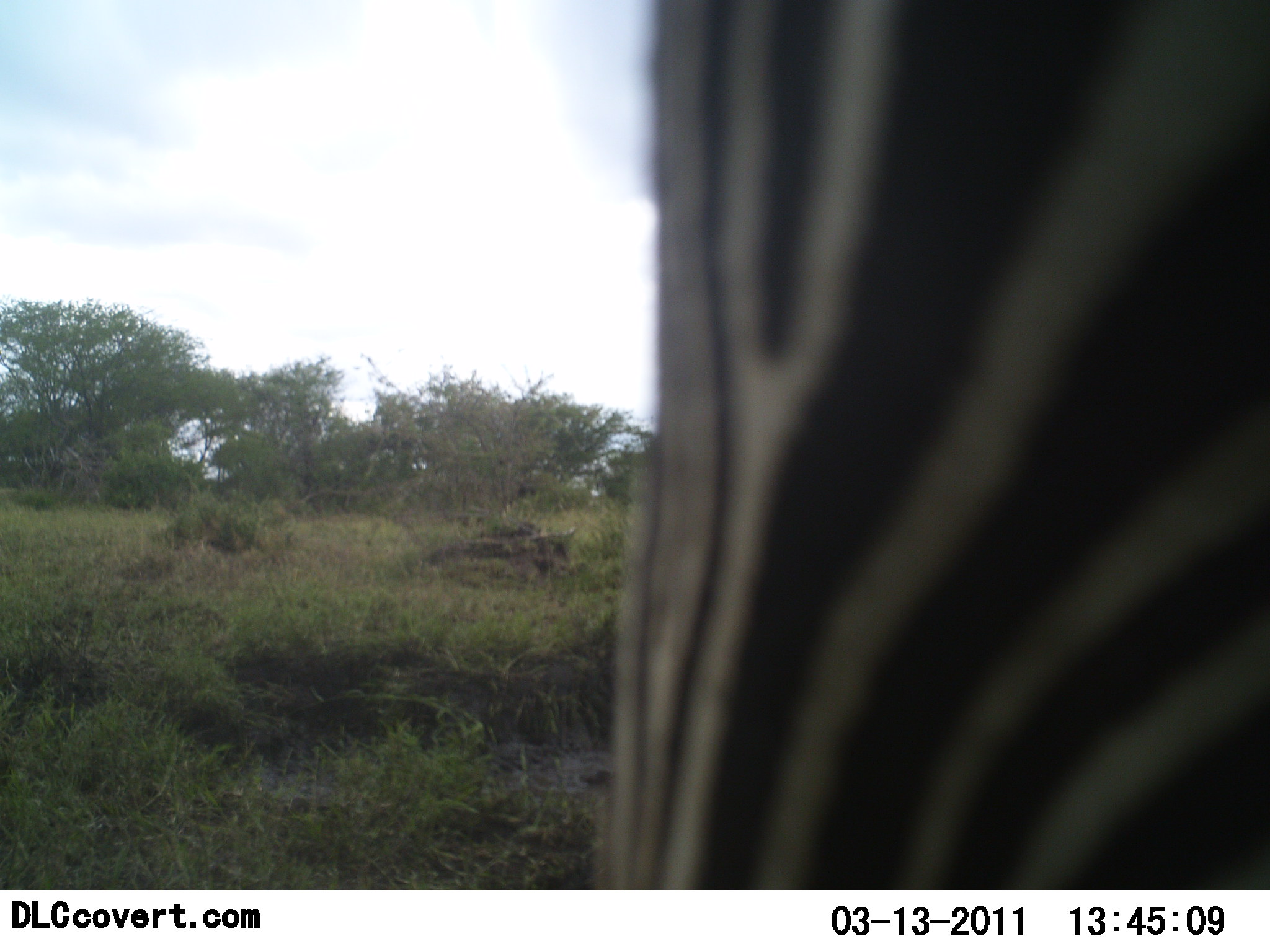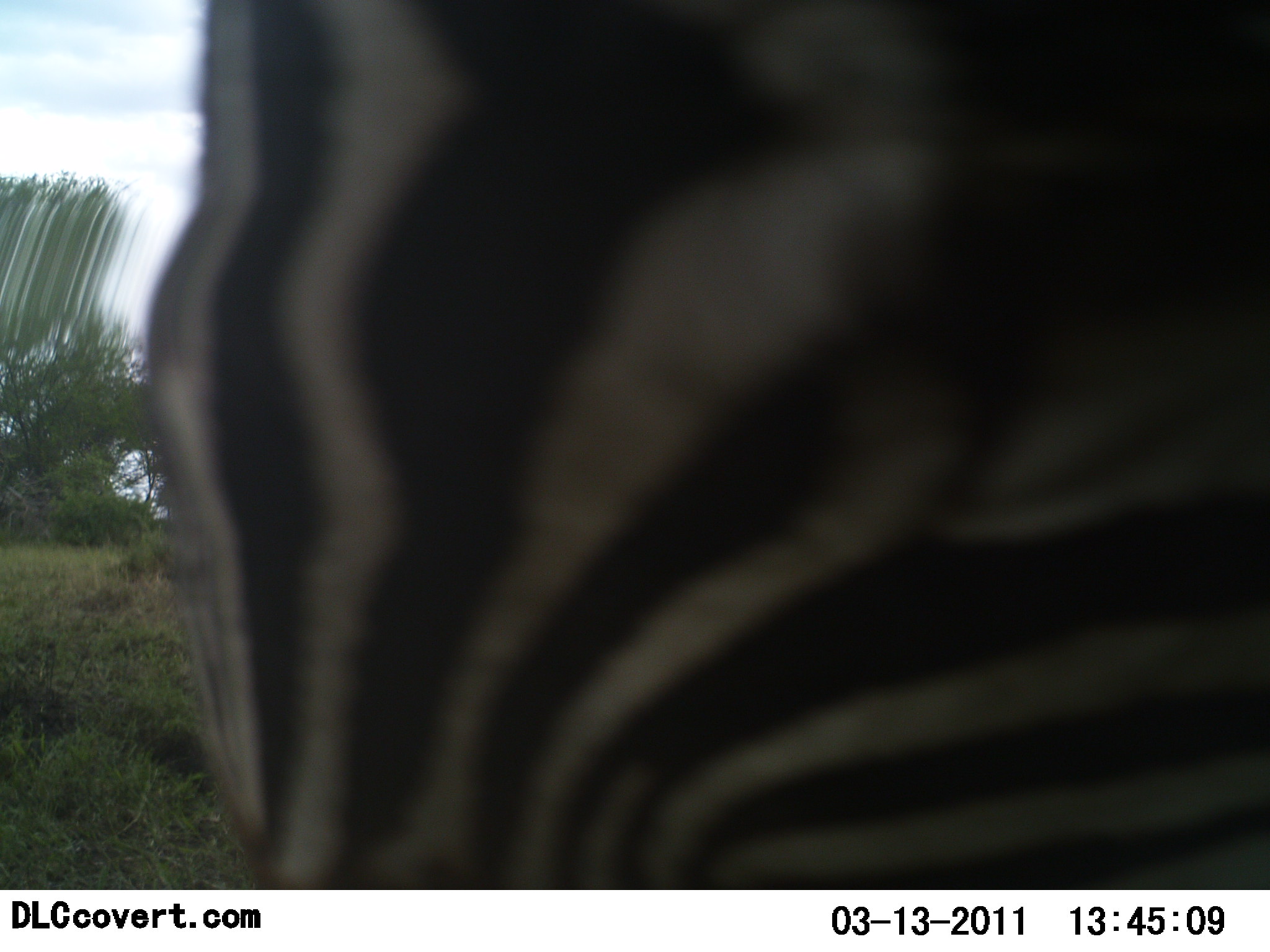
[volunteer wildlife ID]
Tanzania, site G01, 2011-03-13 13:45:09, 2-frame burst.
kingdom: Animalia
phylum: Chordata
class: Mammalia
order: Perissodactyla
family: Equidae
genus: Equus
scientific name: Equus quagga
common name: plains zebra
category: zebra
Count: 1.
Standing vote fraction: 55%.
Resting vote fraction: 0%.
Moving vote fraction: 45%.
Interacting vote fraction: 0%.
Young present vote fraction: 0%.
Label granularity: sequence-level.